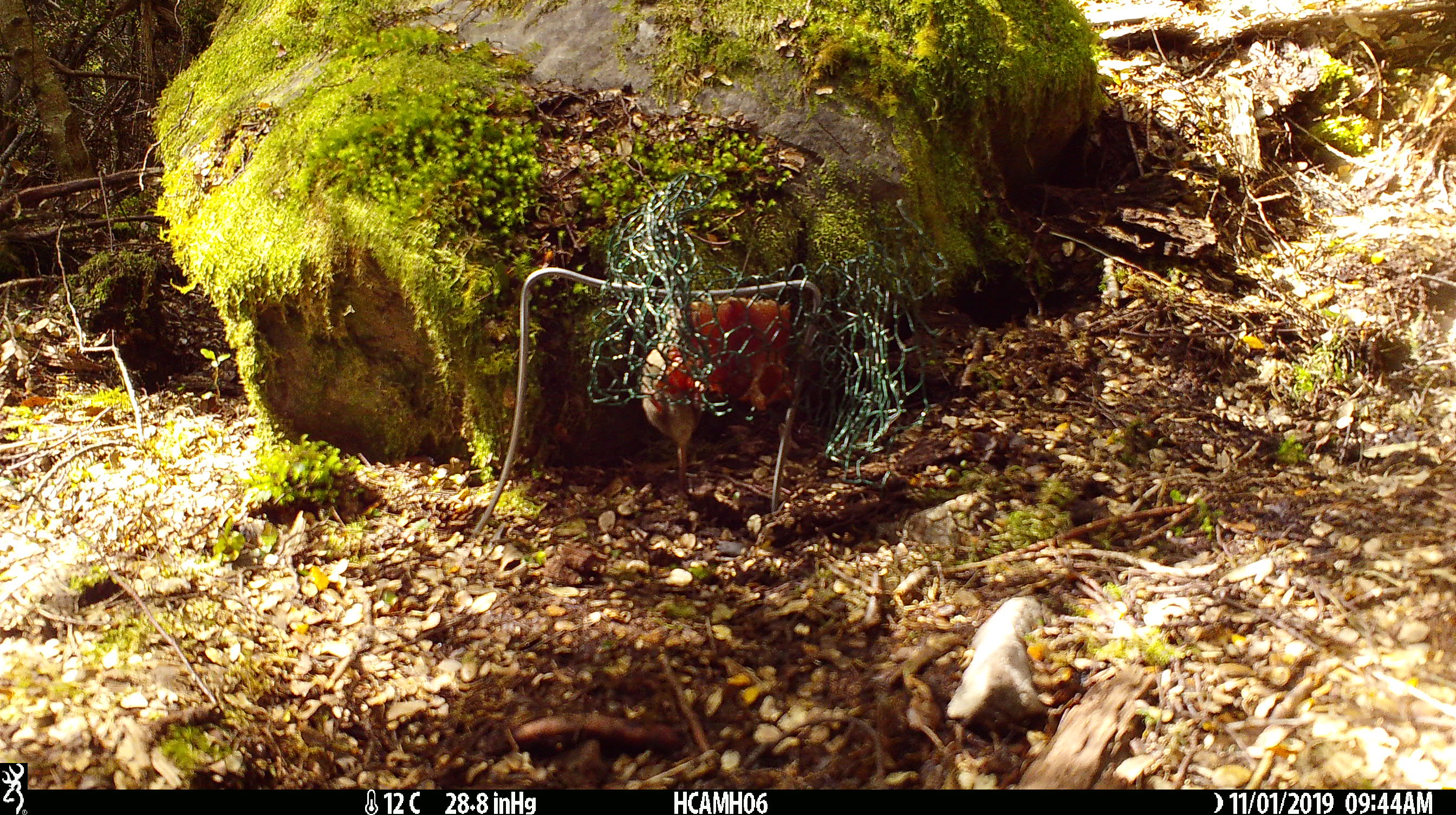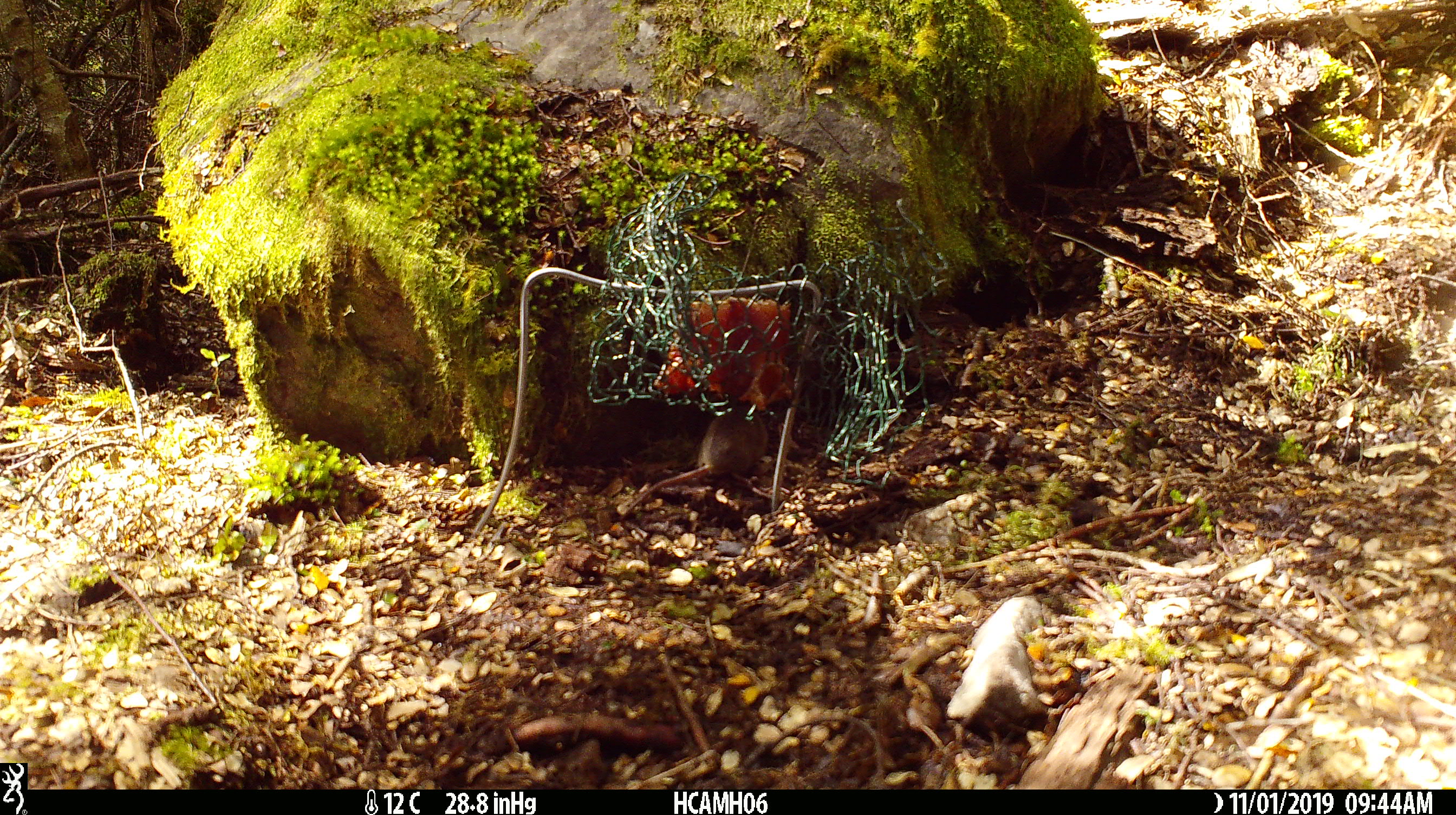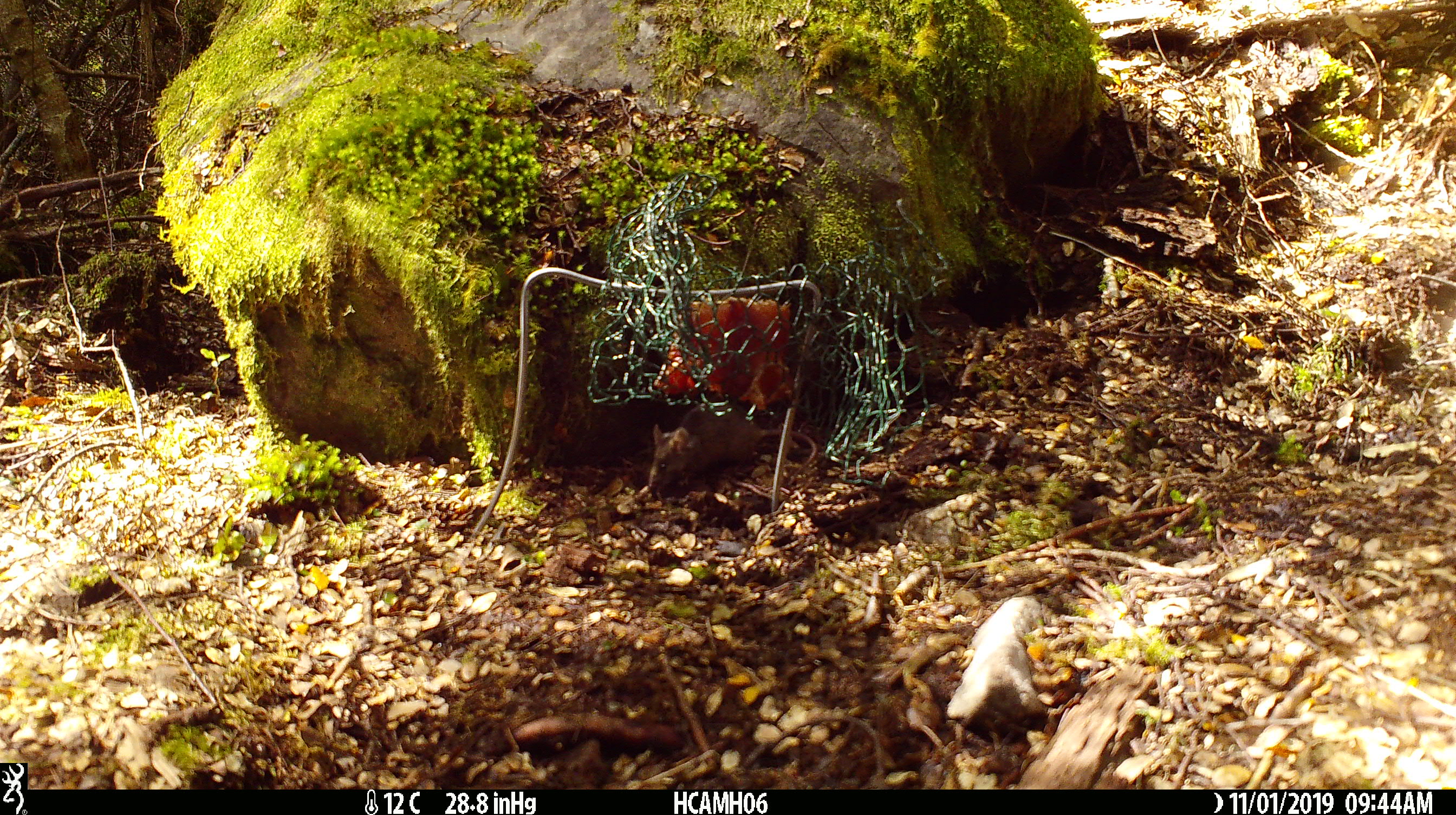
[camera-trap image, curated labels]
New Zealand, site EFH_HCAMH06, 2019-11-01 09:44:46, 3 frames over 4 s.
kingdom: Animalia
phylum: Chordata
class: Mammalia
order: Rodentia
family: Muridae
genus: Mus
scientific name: Mus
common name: mouse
Mouse (Mus).